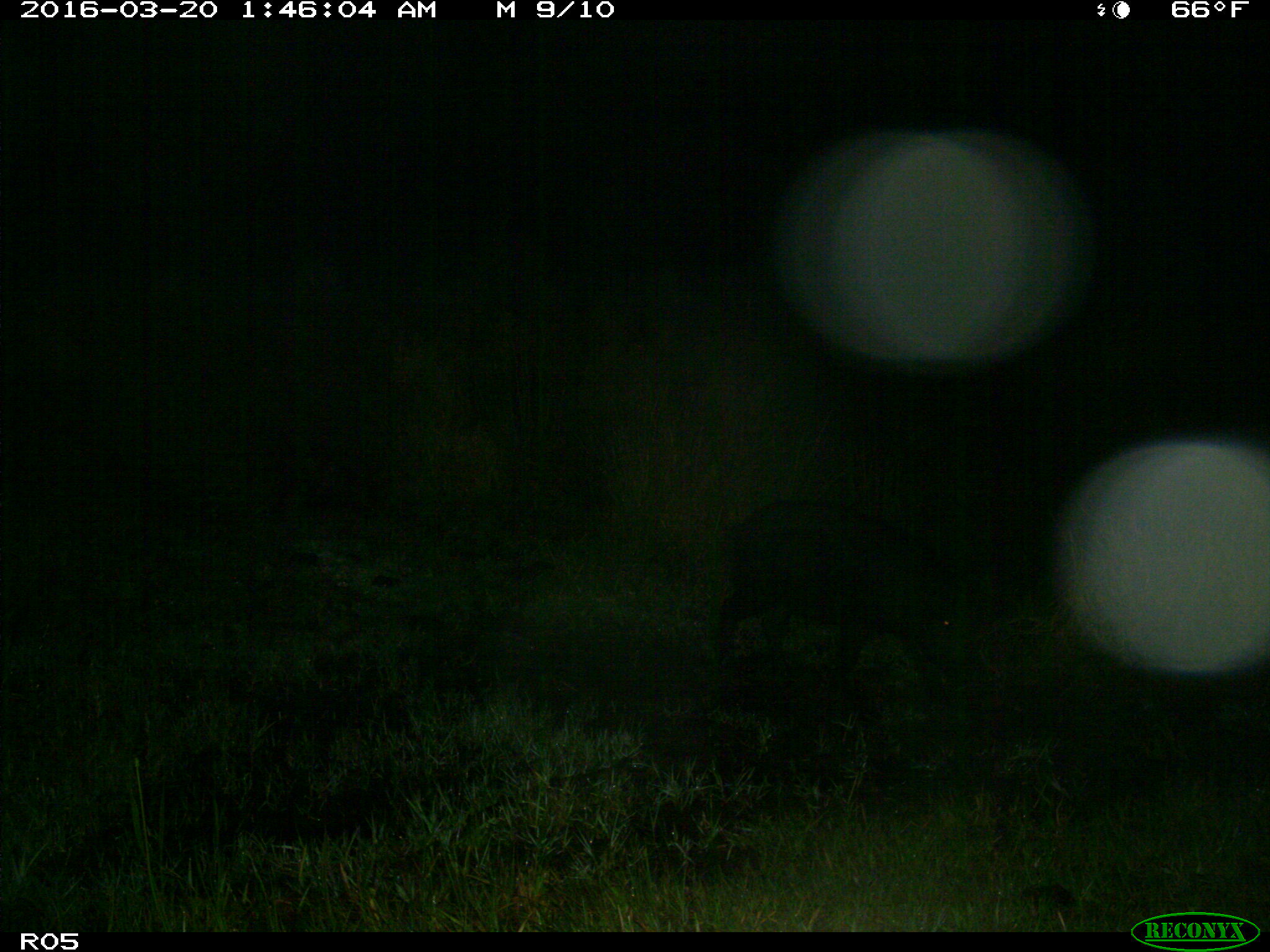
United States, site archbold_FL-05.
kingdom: Animalia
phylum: Chordata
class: Mammalia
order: Artiodactyla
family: Suidae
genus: Sus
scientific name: Sus scrofa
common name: wild boar